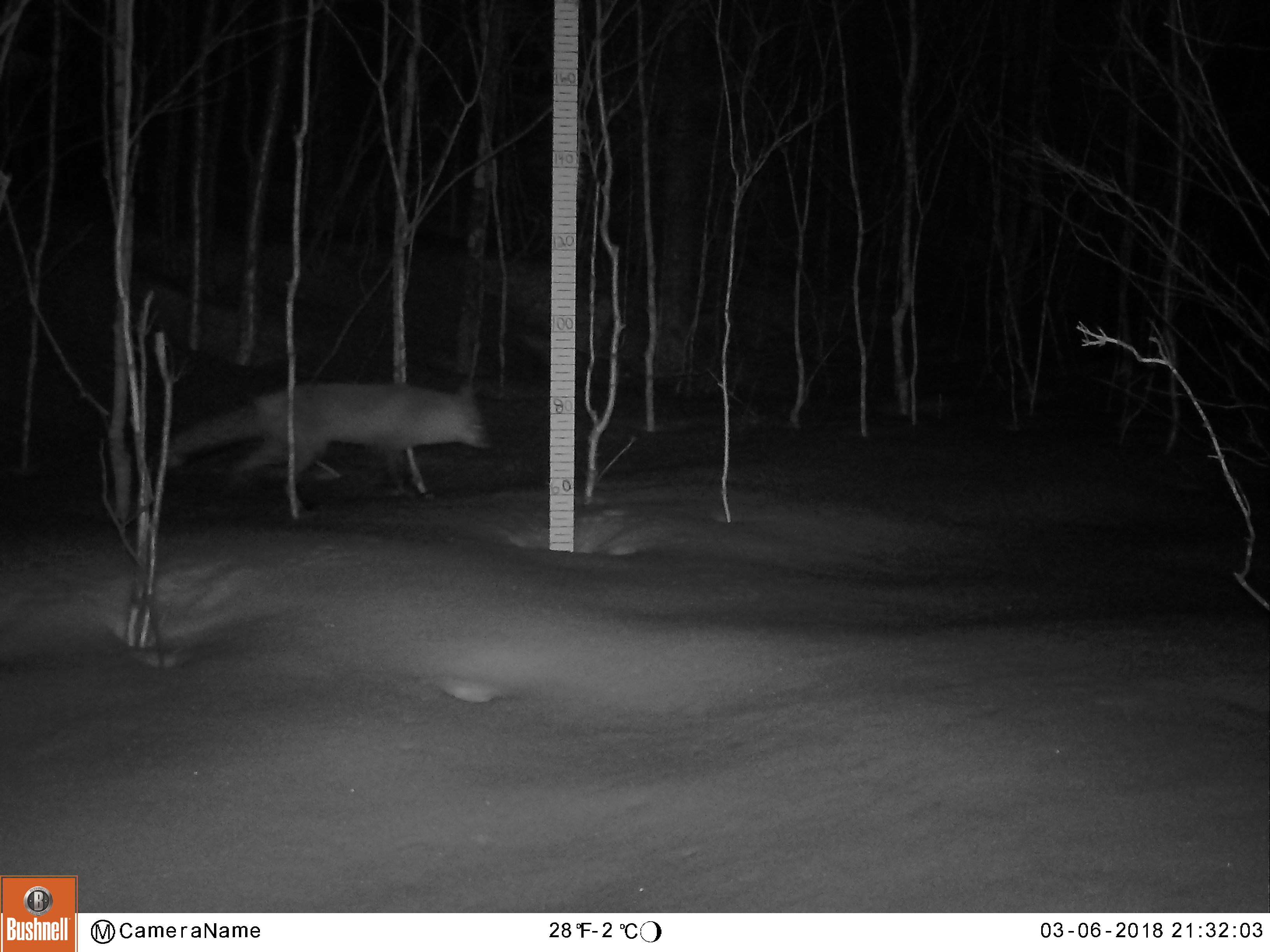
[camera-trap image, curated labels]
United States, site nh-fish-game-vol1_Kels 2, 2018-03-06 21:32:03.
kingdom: Animalia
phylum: Chordata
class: Mammalia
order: Carnivora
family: Canidae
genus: Vulpes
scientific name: Vulpes vulpes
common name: red fox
Red fox (Vulpes vulpes).